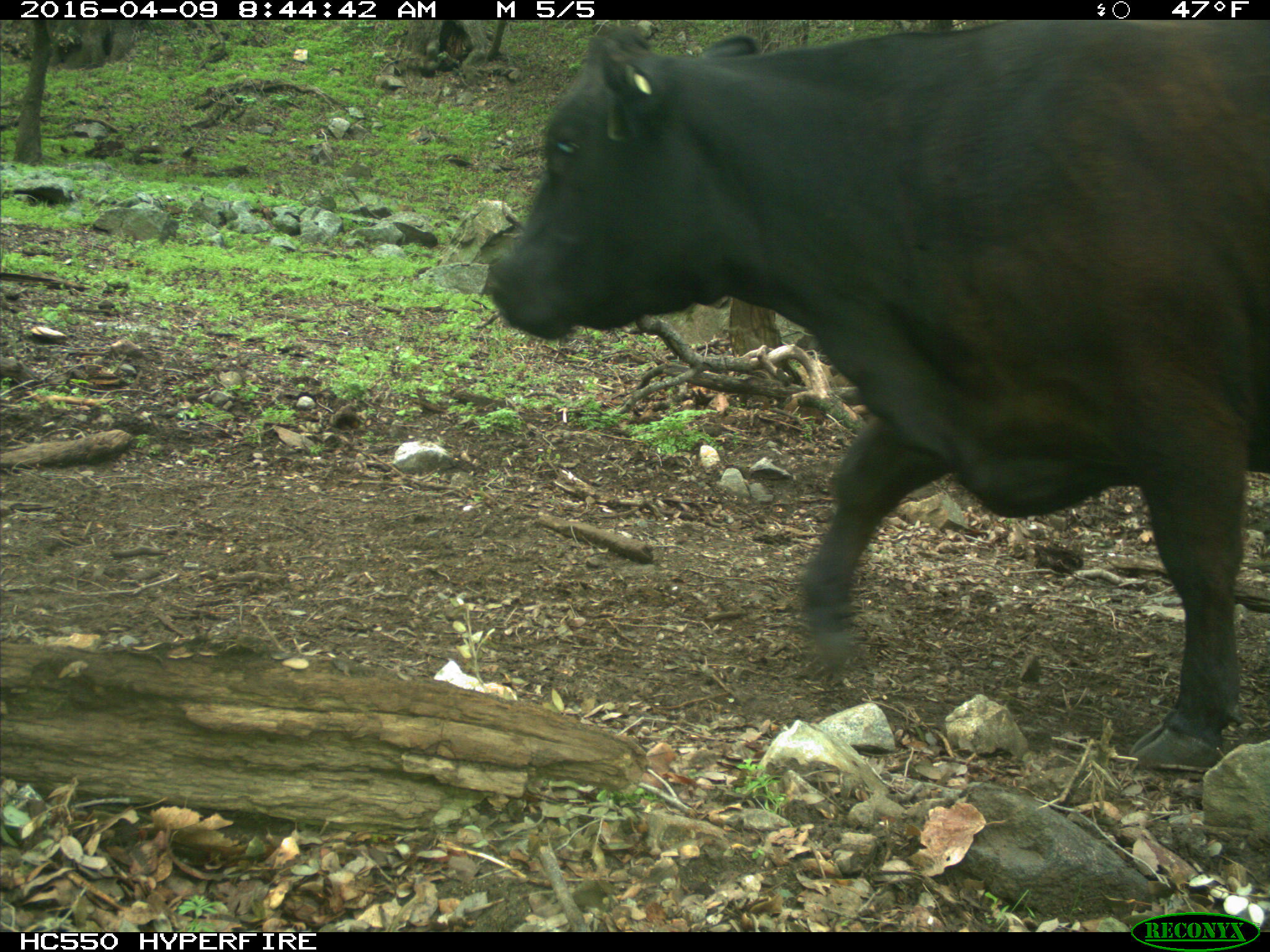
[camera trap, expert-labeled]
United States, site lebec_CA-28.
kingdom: Animalia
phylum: Chordata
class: Mammalia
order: Artiodactyla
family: Bovidae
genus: Bos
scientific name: Bos taurus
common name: domestic cow